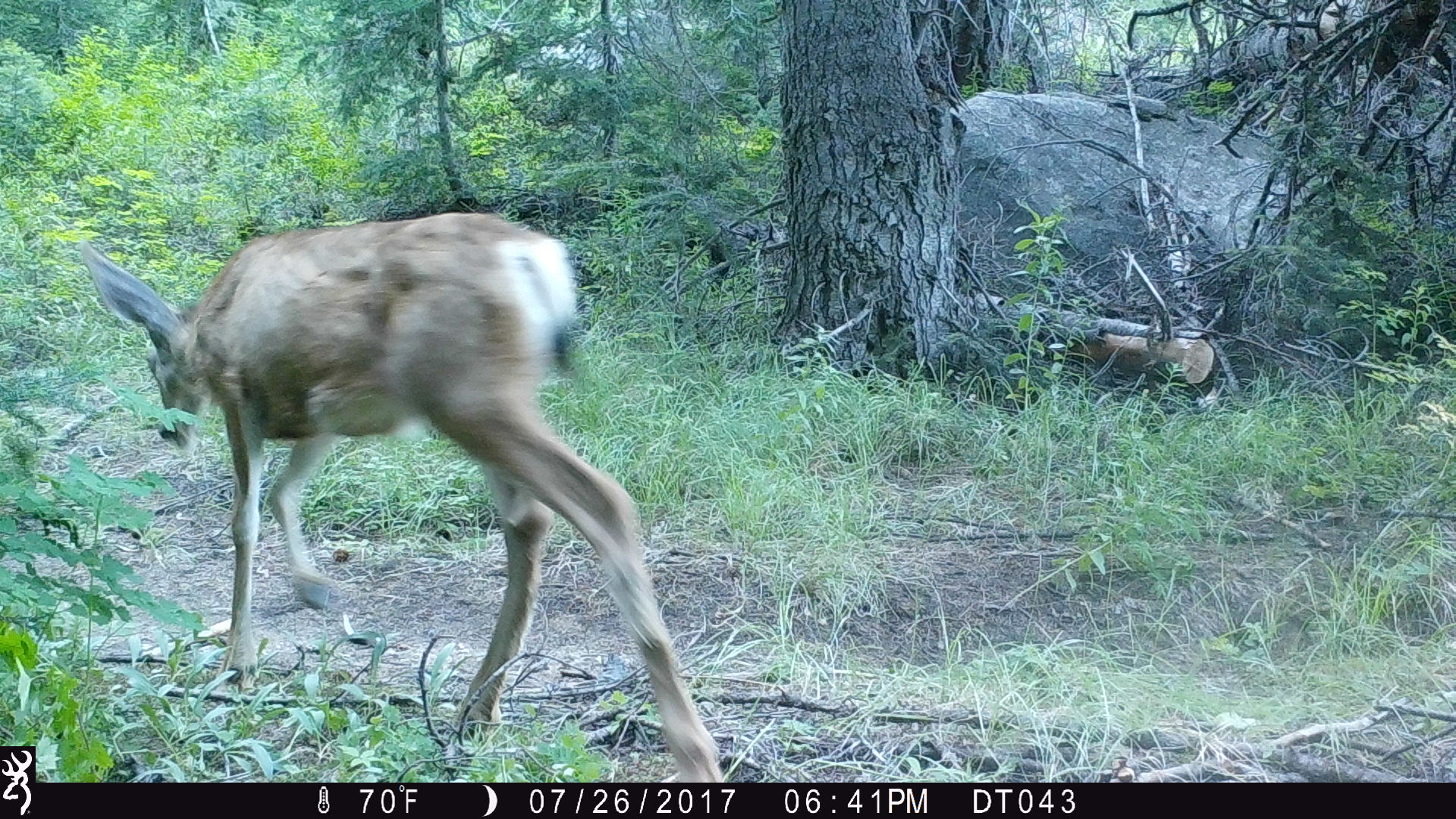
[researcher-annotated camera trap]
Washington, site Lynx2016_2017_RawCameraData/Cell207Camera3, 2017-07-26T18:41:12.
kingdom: Animalia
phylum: Chordata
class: Mammalia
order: Artiodactyla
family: Cervidae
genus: Odocoileus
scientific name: Odocoileus hemionus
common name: mule deer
Odocoileus hemionus (mule deer). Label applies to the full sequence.